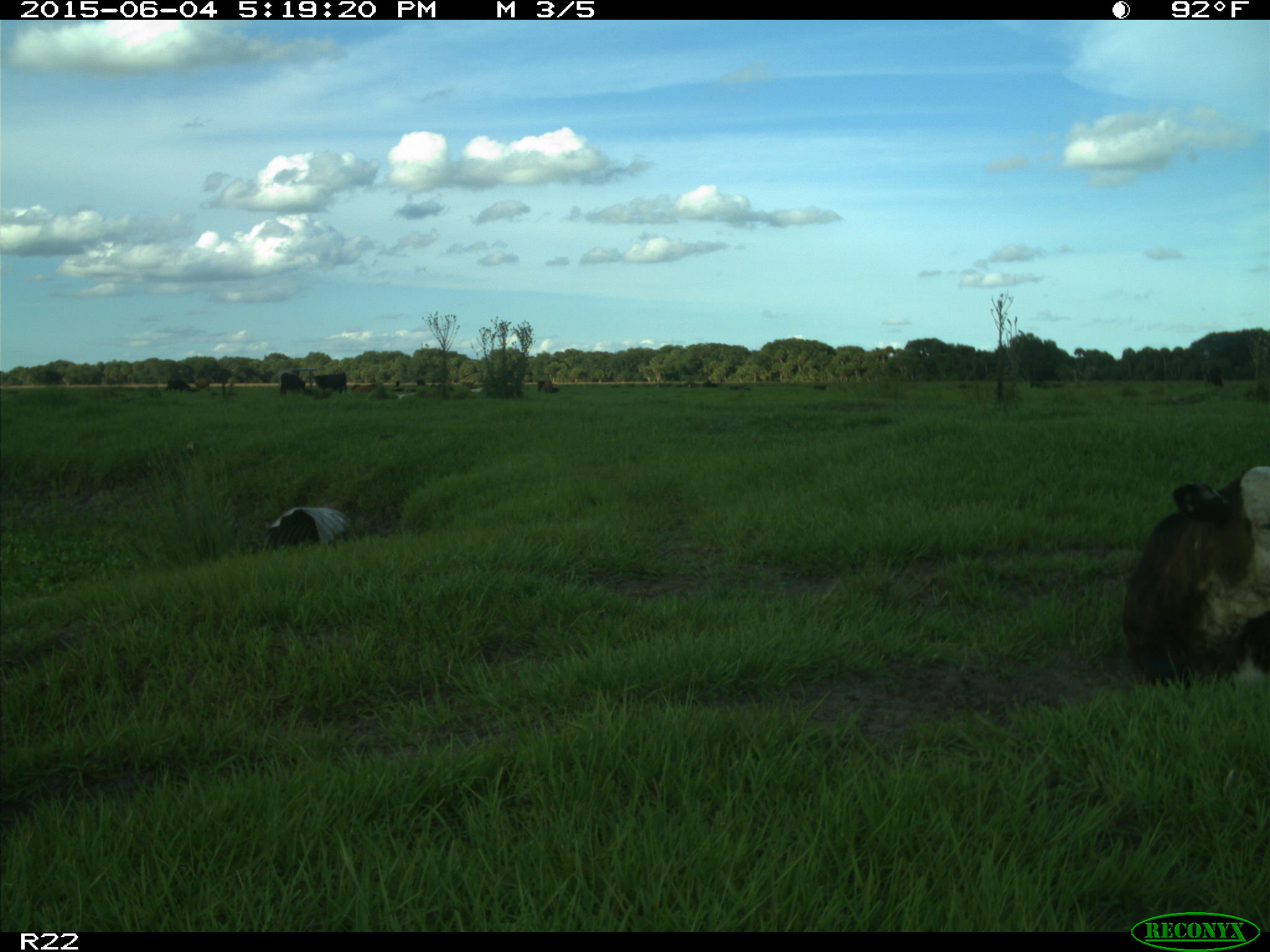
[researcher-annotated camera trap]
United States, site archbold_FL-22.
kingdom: Animalia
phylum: Chordata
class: Mammalia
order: Artiodactyla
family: Bovidae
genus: Bos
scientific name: Bos taurus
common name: domestic cow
Bos taurus (domestic cow).